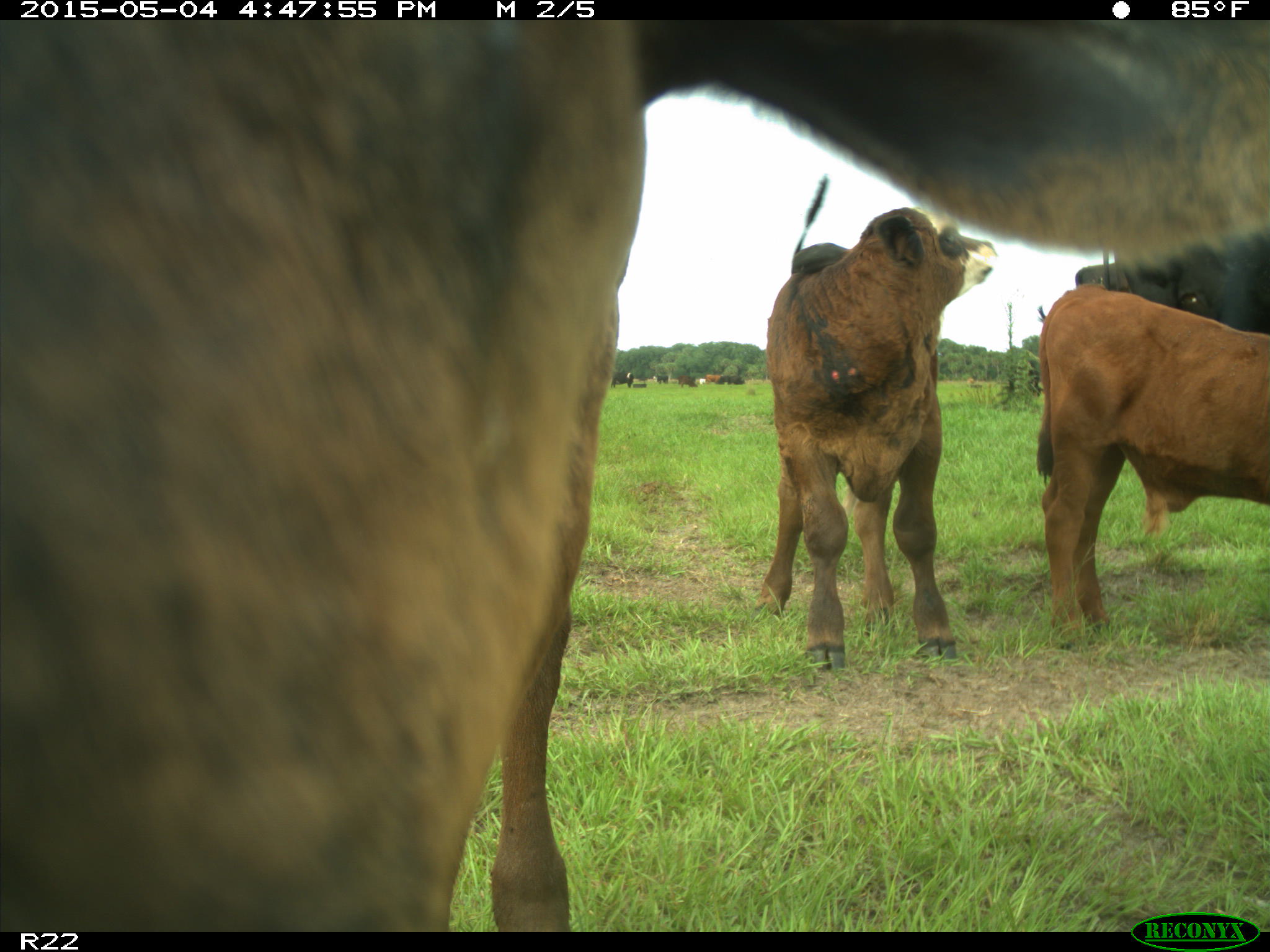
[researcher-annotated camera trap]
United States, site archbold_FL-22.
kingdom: Animalia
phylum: Chordata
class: Mammalia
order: Artiodactyla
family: Bovidae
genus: Bos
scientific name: Bos taurus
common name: domestic cow